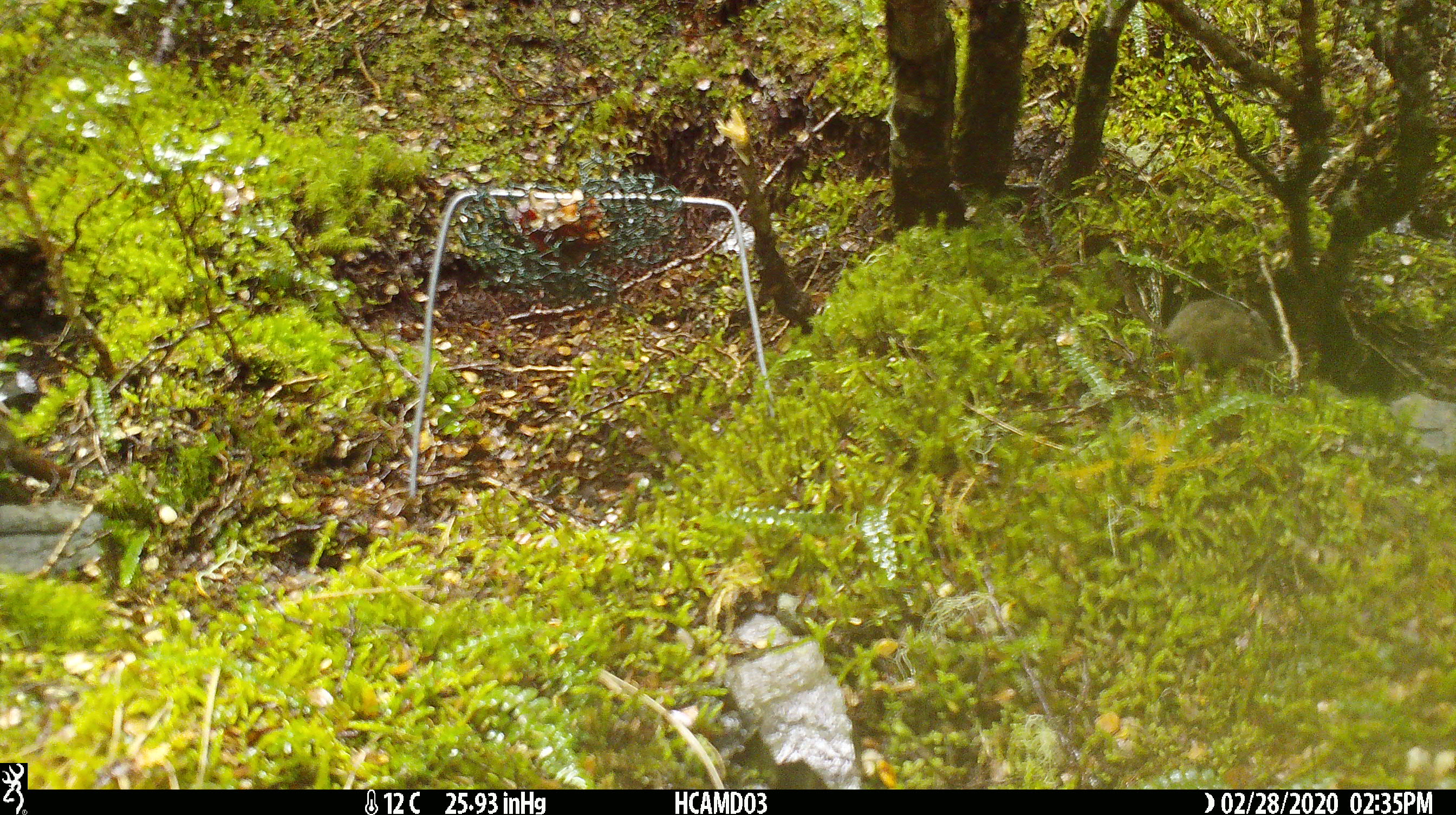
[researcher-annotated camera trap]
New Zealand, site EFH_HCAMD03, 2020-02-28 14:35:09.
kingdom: Animalia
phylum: Chordata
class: Mammalia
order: Rodentia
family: Muridae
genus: Mus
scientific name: Mus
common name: mouse